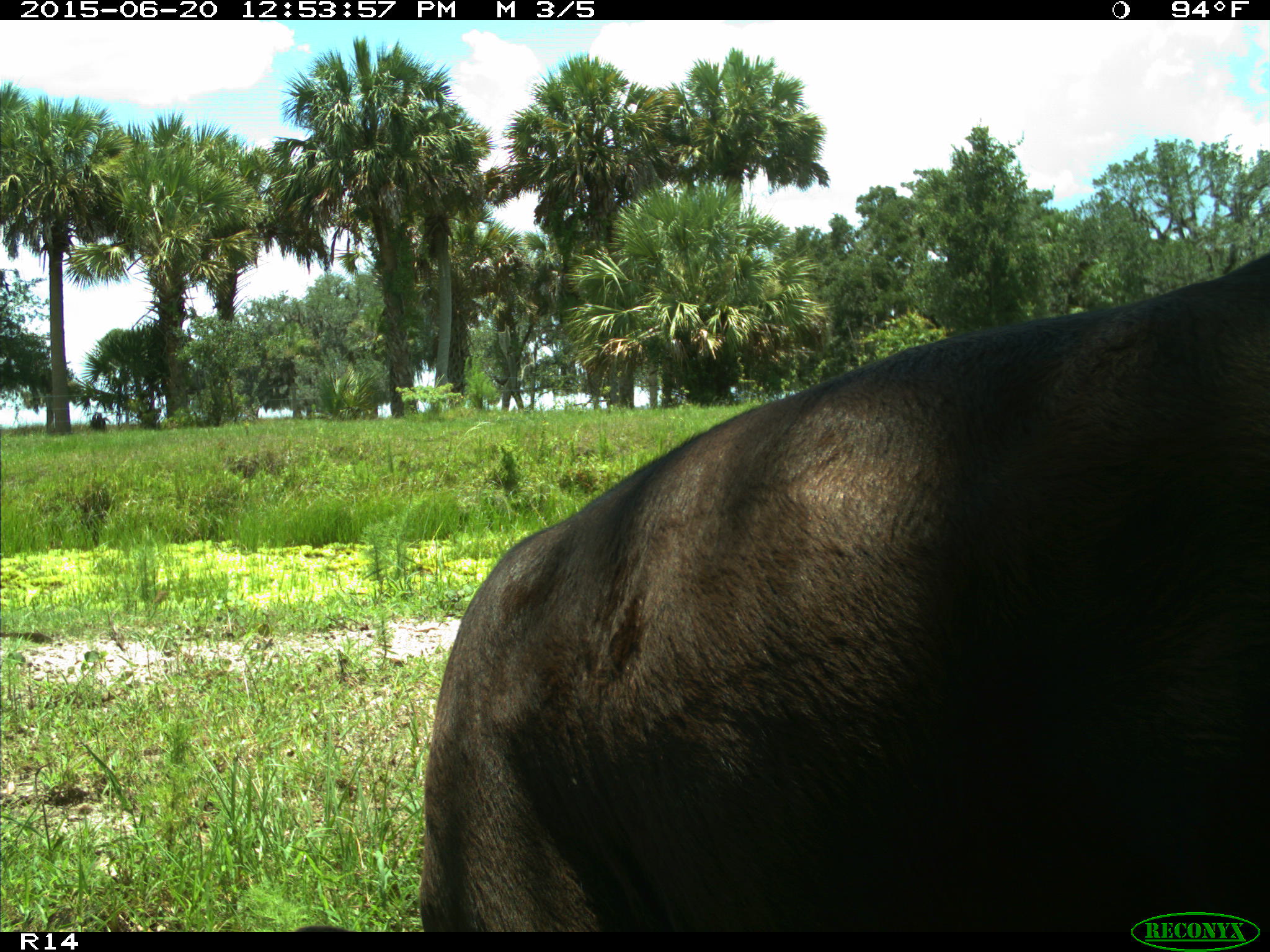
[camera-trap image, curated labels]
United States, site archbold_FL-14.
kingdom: Animalia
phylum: Chordata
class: Mammalia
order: Artiodactyla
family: Bovidae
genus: Bos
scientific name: Bos taurus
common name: domestic cow